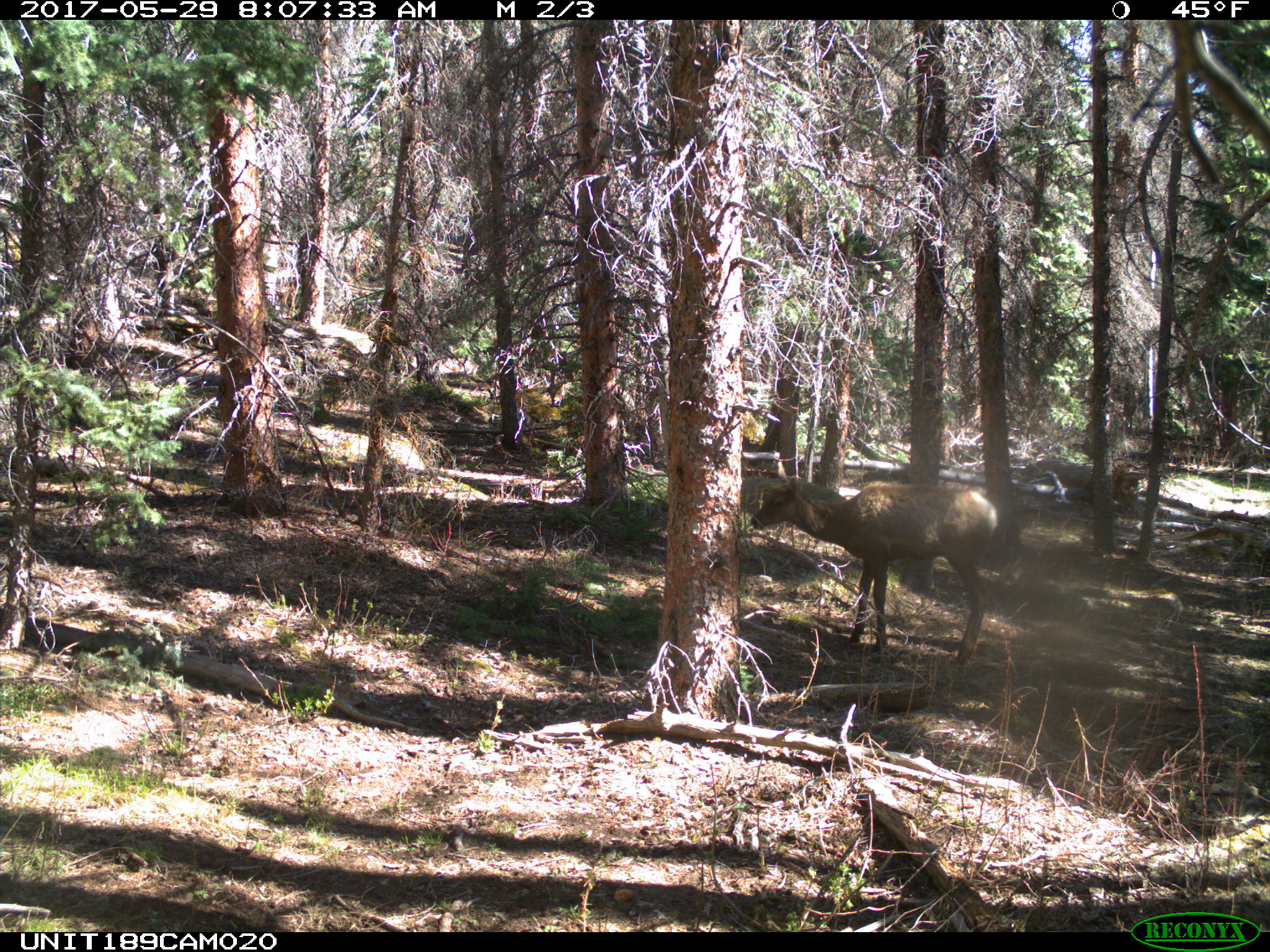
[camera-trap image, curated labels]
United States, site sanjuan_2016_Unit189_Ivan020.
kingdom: Animalia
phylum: Chordata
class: Mammalia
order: Artiodactyla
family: Cervidae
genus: Cervus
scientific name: Cervus elaphus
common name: red deer